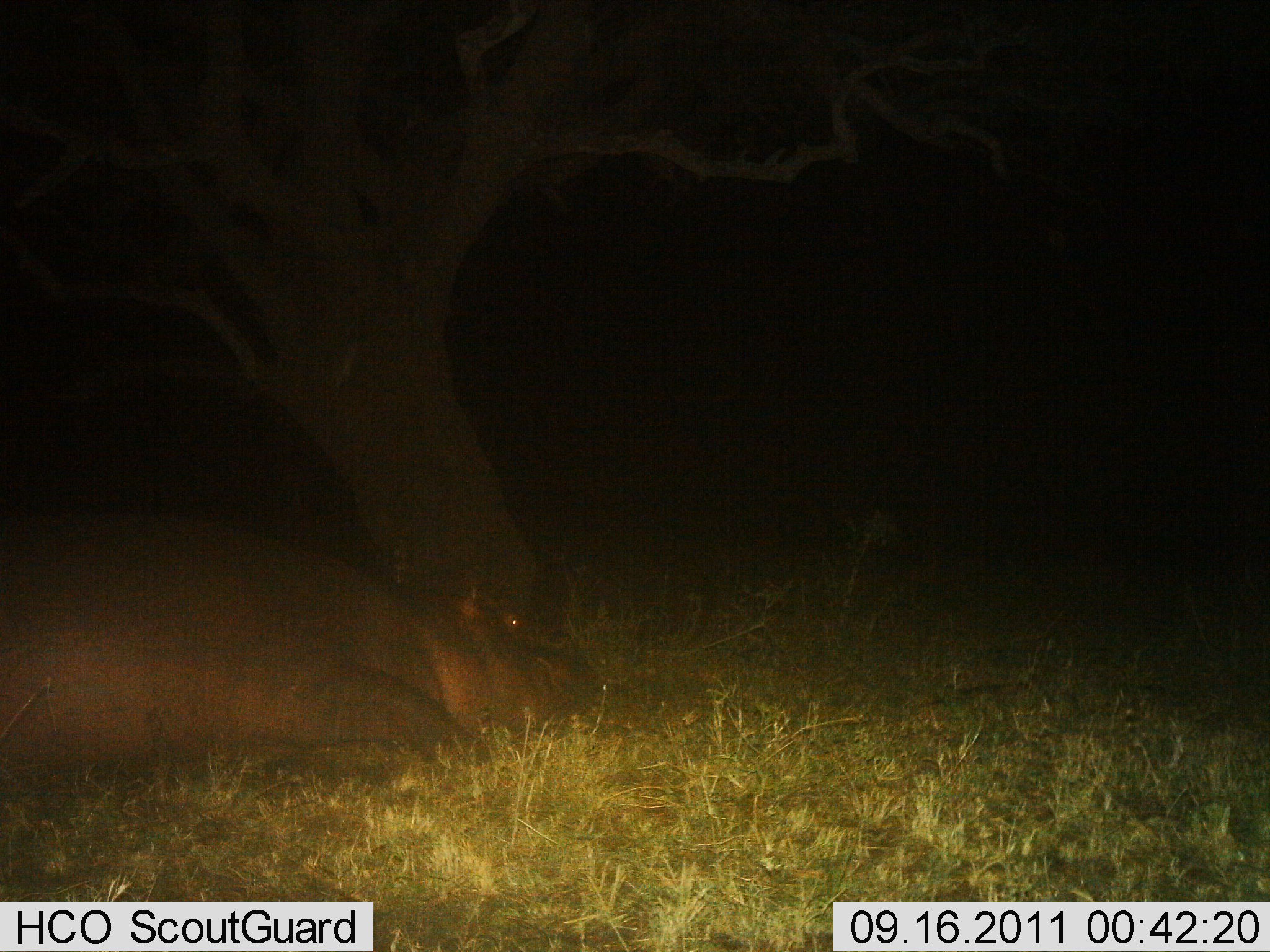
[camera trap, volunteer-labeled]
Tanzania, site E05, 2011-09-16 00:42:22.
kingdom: Animalia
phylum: Chordata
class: Mammalia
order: Artiodactyla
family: Hippopotamidae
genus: Hippopotamus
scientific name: Hippopotamus amphibius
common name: hippopotamus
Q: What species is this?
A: Hippopotamus (Hippopotamus amphibius).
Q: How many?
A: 1.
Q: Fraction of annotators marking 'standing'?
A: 0%.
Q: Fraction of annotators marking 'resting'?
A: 100%.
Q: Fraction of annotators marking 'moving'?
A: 0%.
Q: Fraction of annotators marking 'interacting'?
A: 0%.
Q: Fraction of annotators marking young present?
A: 0%.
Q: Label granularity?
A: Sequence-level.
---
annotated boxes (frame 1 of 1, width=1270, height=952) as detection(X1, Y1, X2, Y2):
animal: detection(0, 526, 613, 794)